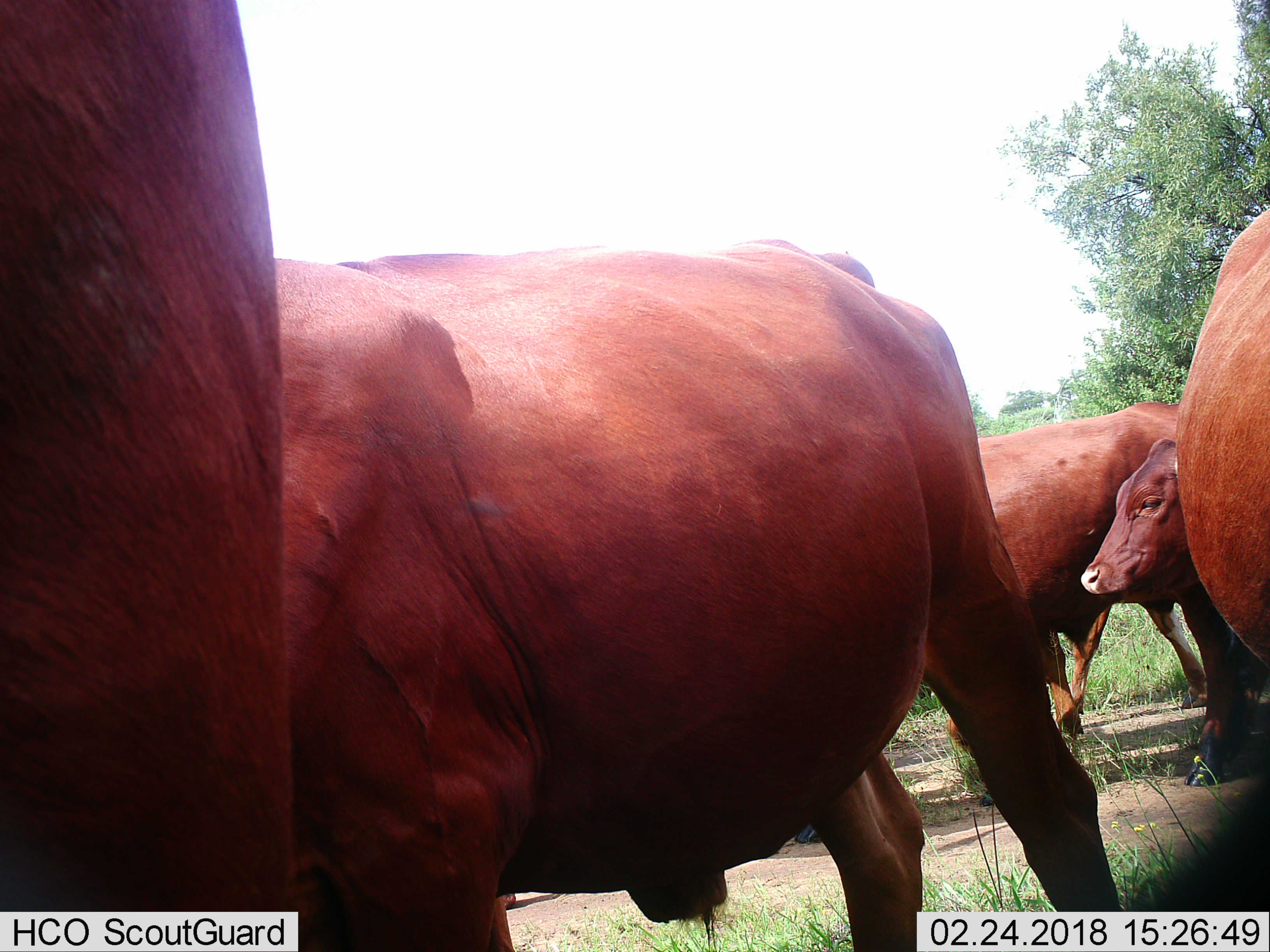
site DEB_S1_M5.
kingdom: Animalia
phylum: Chordata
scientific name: Vertebrata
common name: domestic animal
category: domesticanimal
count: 5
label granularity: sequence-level